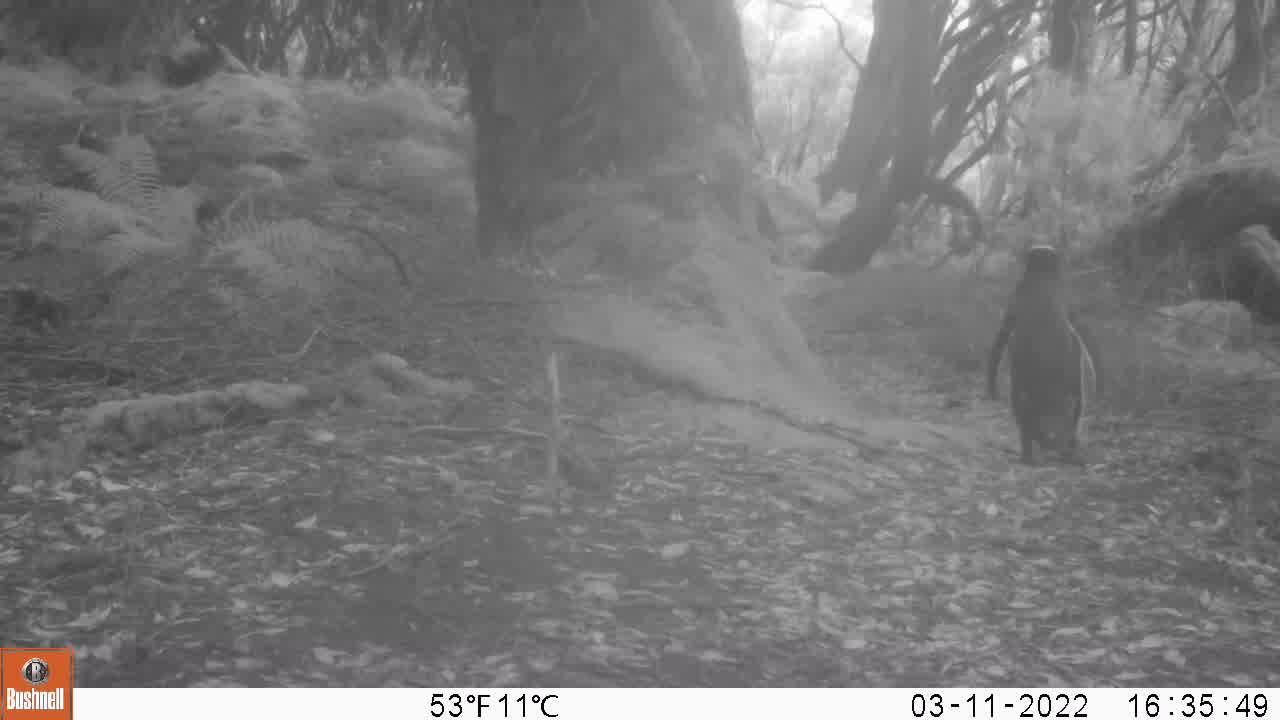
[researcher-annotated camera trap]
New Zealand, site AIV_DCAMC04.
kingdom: Animalia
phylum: Chordata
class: Aves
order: Sphenisciformes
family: Spheniscidae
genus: Megadyptes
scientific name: Megadyptes antipodes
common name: yellow-eyed penguin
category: yellow eyed penguin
Yellow eyed penguin (yellow-eyed penguin) (Megadyptes antipodes).